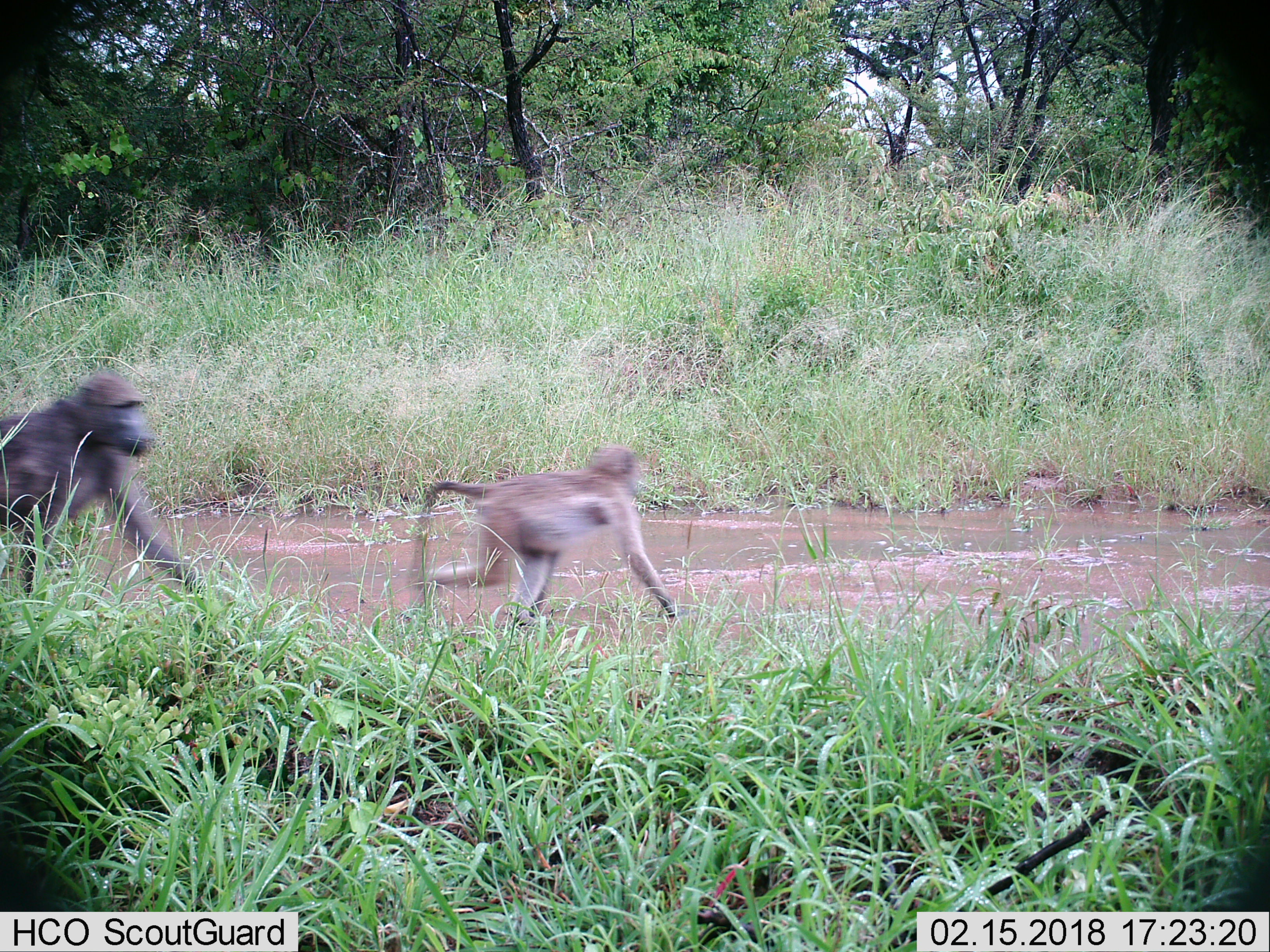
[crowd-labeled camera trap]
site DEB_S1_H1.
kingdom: Animalia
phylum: Chordata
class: Mammalia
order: Primates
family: Cercopithecidae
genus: Papio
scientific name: Papio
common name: baboon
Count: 2.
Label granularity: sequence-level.